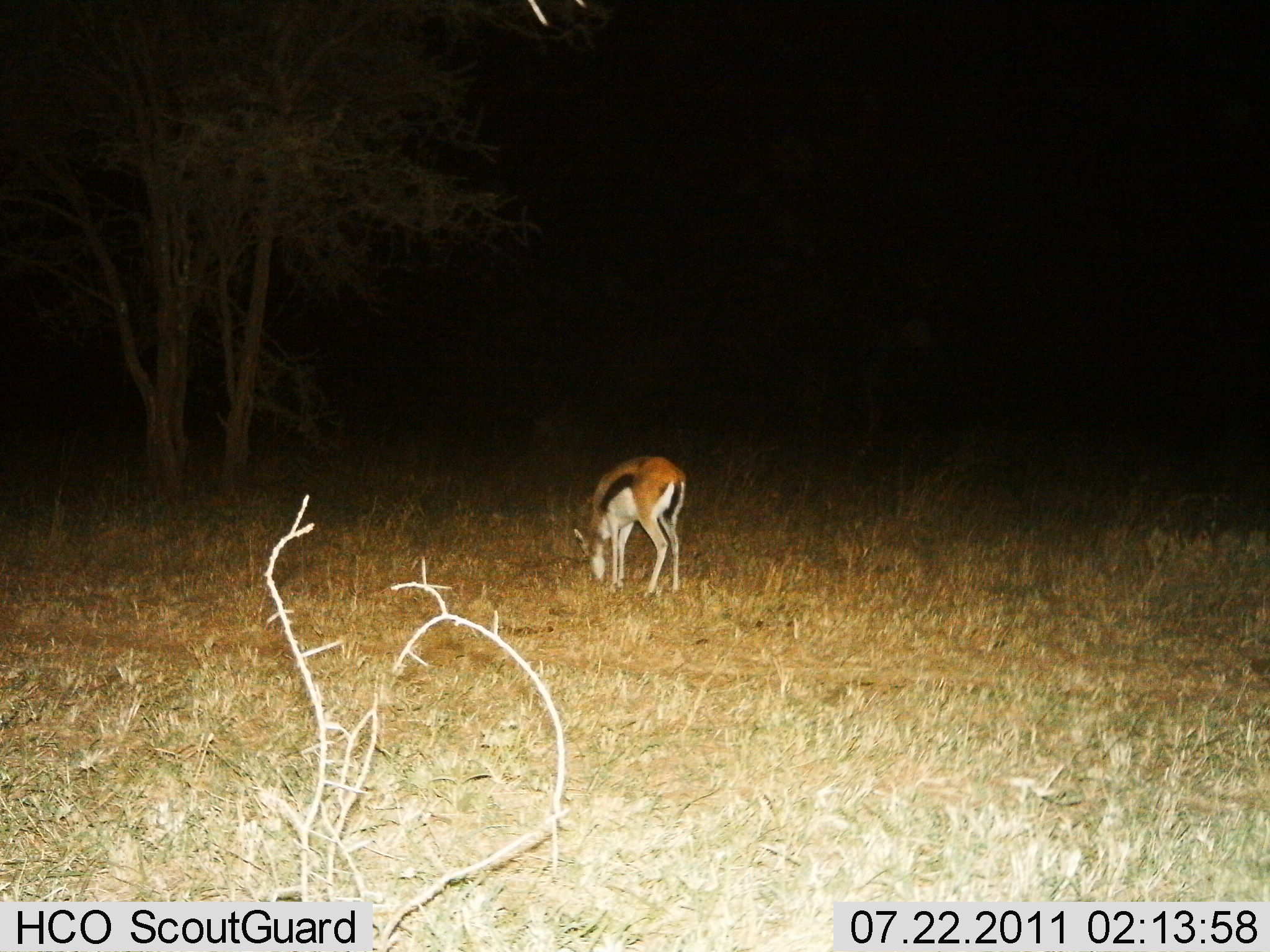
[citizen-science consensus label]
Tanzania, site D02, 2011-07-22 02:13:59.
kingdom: Animalia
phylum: Chordata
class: Mammalia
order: Artiodactyla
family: Bovidae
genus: Eudorcas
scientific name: Eudorcas thomsonii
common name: thomson's gazelle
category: gazellethomsons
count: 1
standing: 9%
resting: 0%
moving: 0%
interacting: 0%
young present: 0%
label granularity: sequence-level